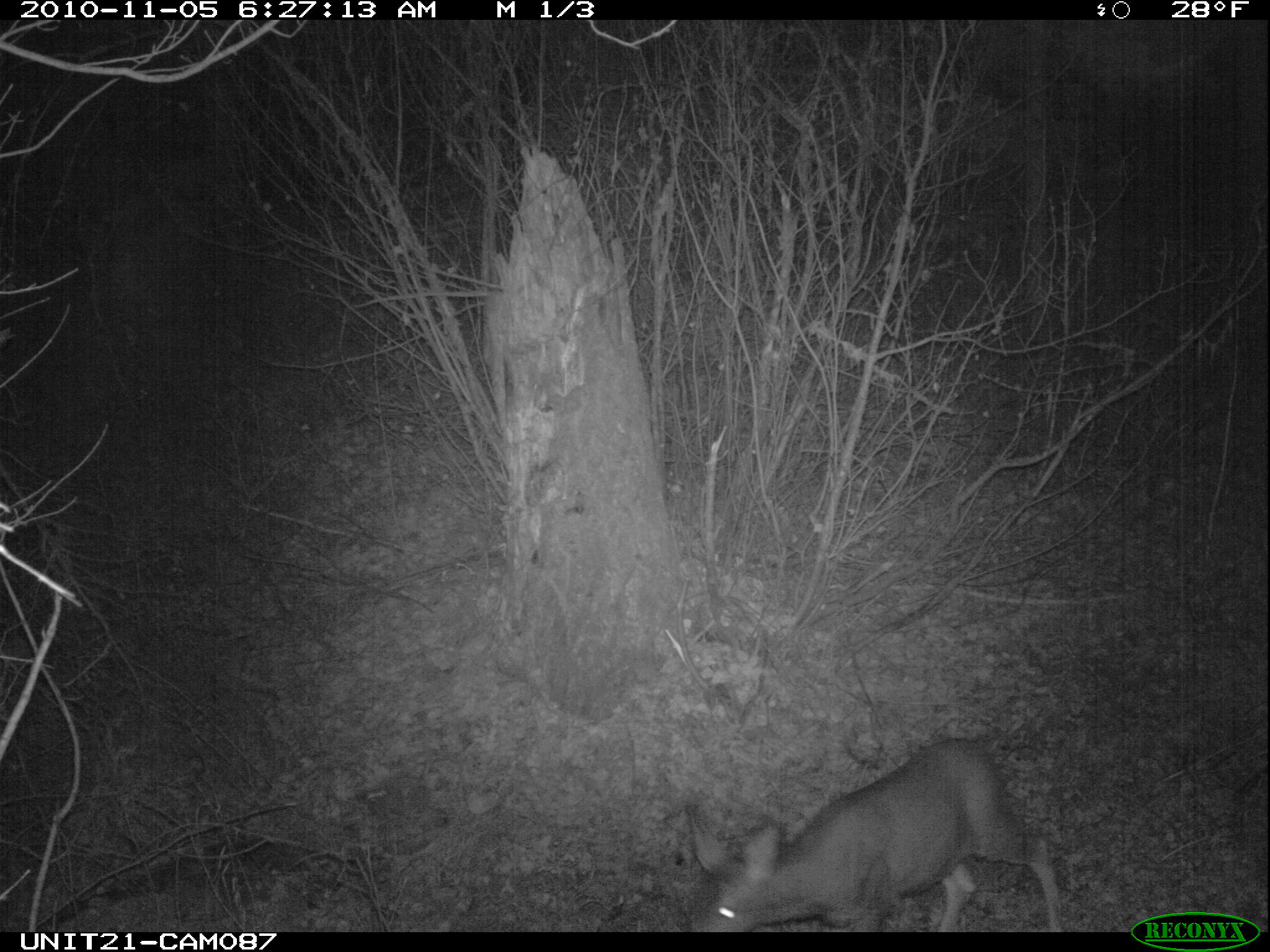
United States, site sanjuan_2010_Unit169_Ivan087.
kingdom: Animalia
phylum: Chordata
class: Mammalia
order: Artiodactyla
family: Cervidae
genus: Odocoileus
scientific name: Odocoileus hemionus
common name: mule deer